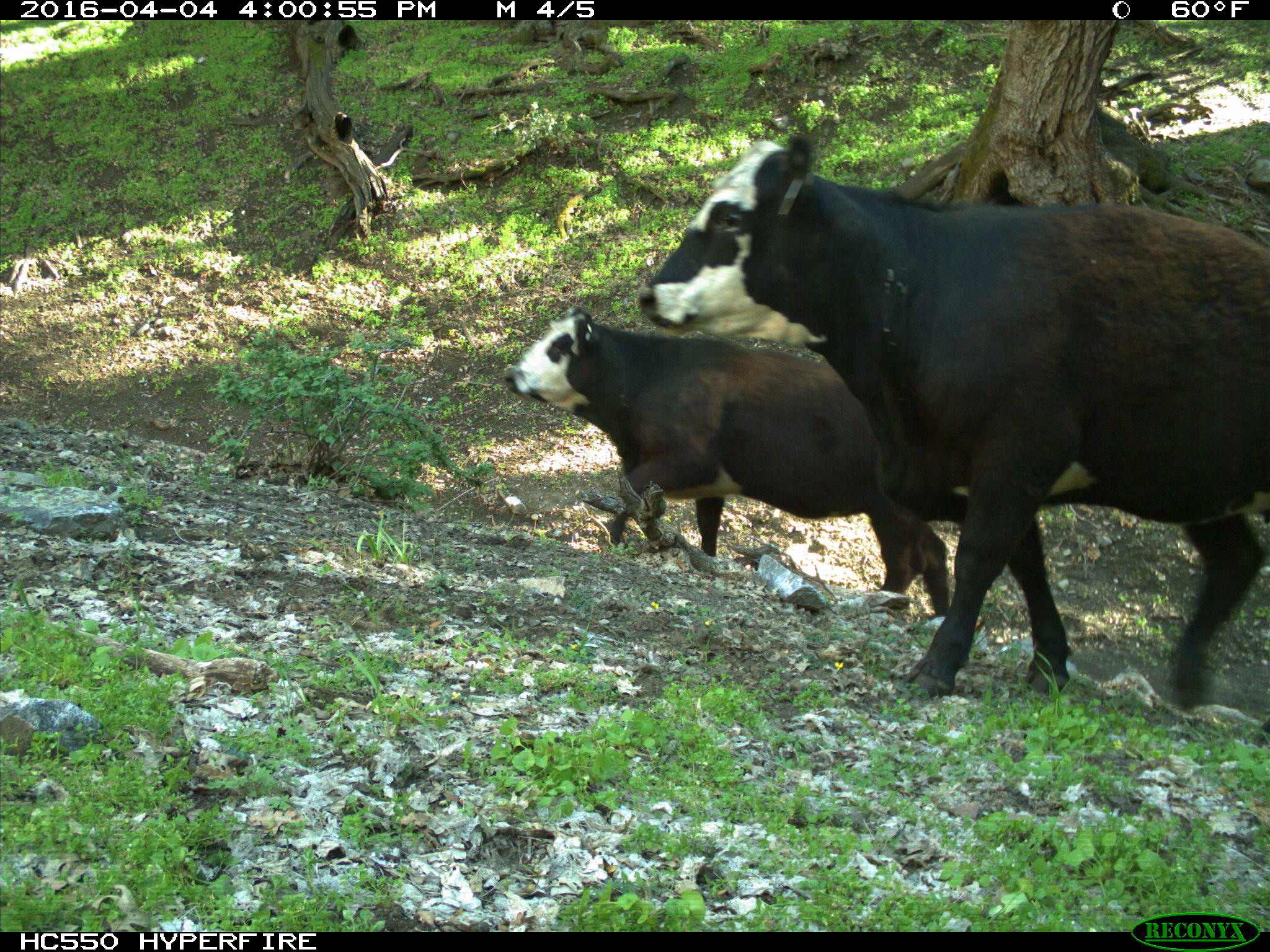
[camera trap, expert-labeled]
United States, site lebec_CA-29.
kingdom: Animalia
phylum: Chordata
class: Mammalia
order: Artiodactyla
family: Bovidae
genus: Bos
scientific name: Bos taurus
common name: domestic cow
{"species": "Bos taurus (domestic cow)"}